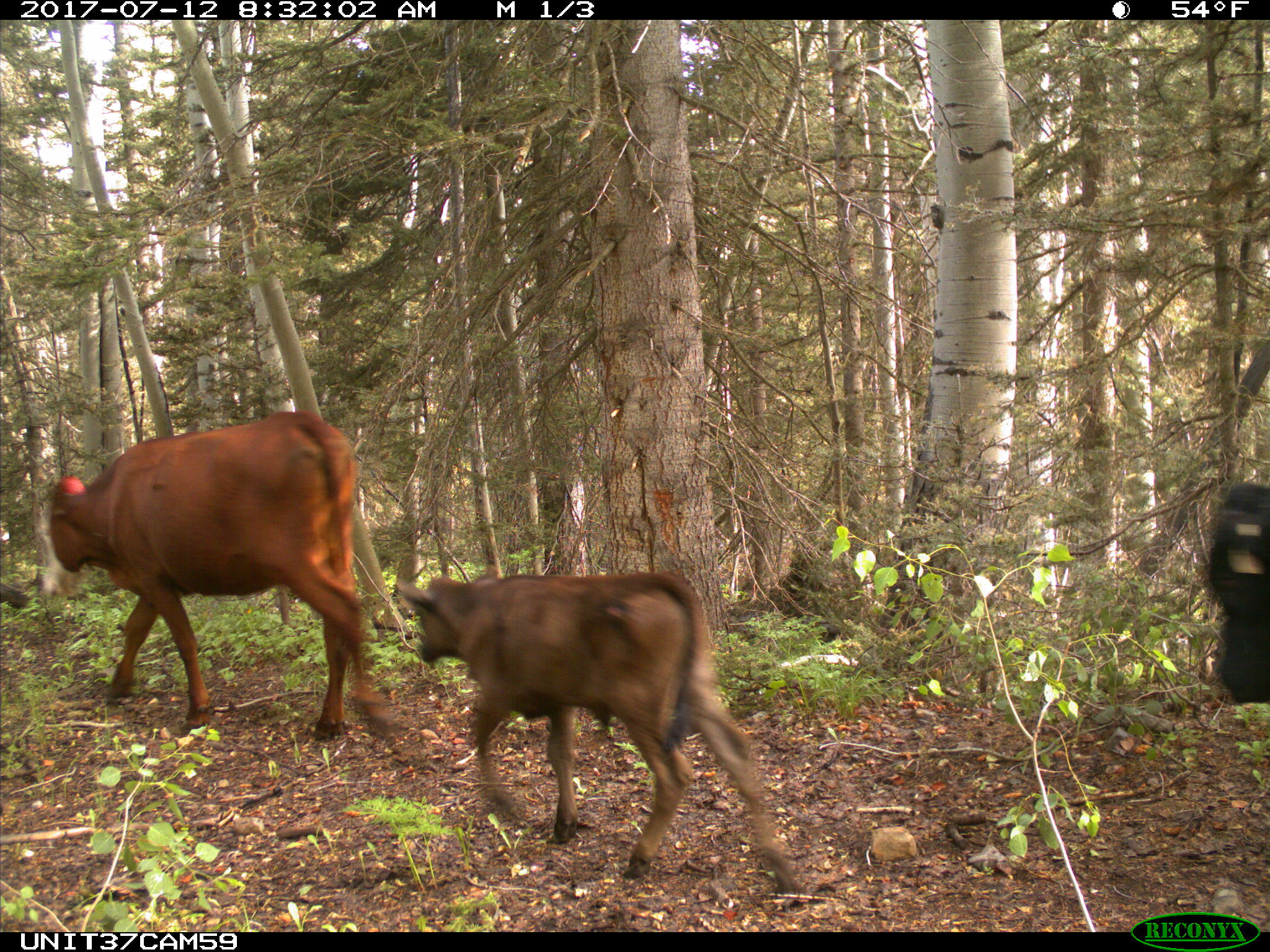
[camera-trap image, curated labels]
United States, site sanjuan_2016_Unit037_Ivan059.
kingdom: Animalia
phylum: Chordata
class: Mammalia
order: Artiodactyla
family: Bovidae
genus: Bos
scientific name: Bos taurus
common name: domestic cow